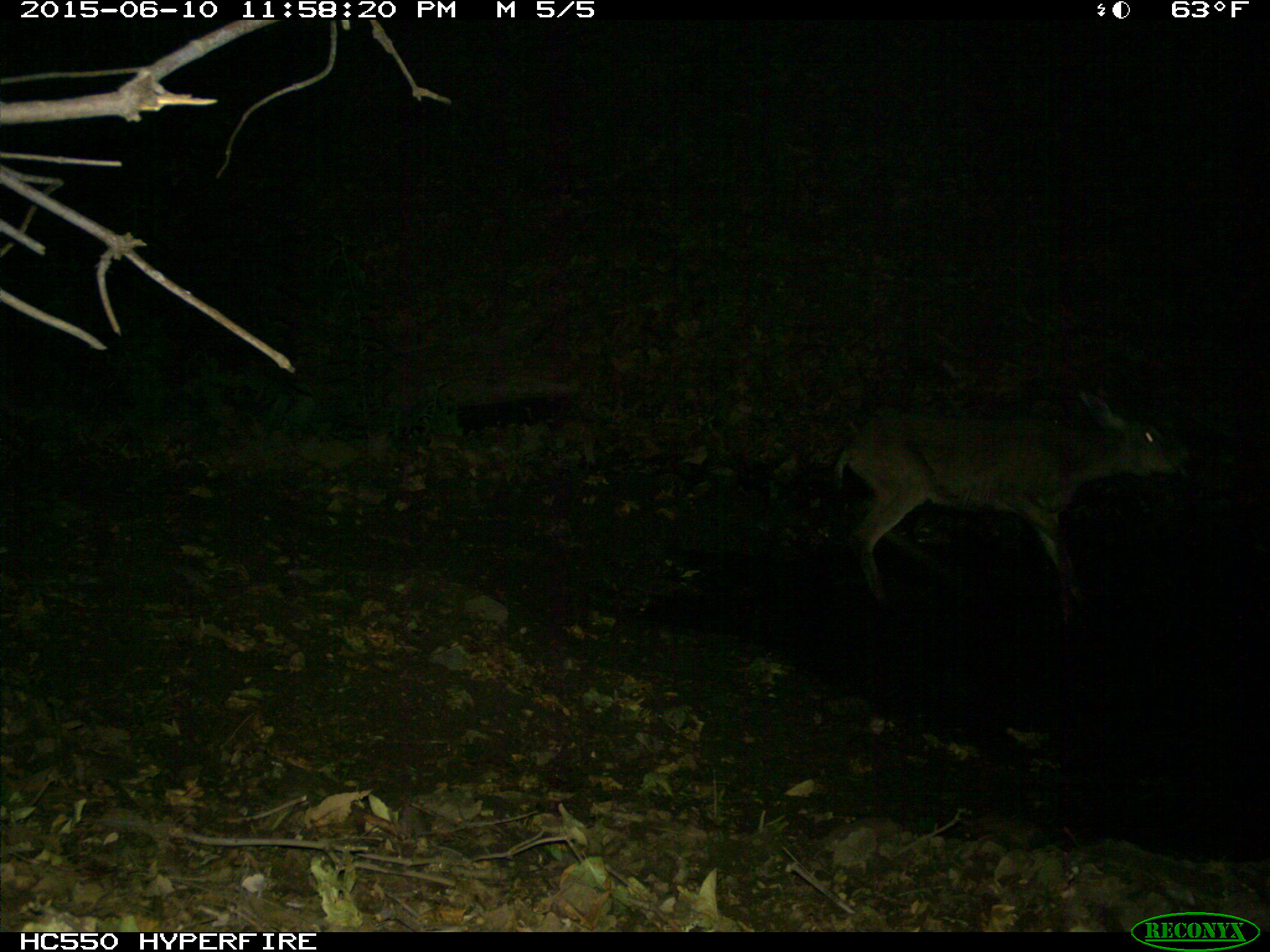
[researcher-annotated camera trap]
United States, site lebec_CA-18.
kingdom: Animalia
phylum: Chordata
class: Mammalia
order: Artiodactyla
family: Cervidae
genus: Odocoileus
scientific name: Odocoileus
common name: deer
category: unidentified deer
Unidentified deer (deer) (Odocoileus).